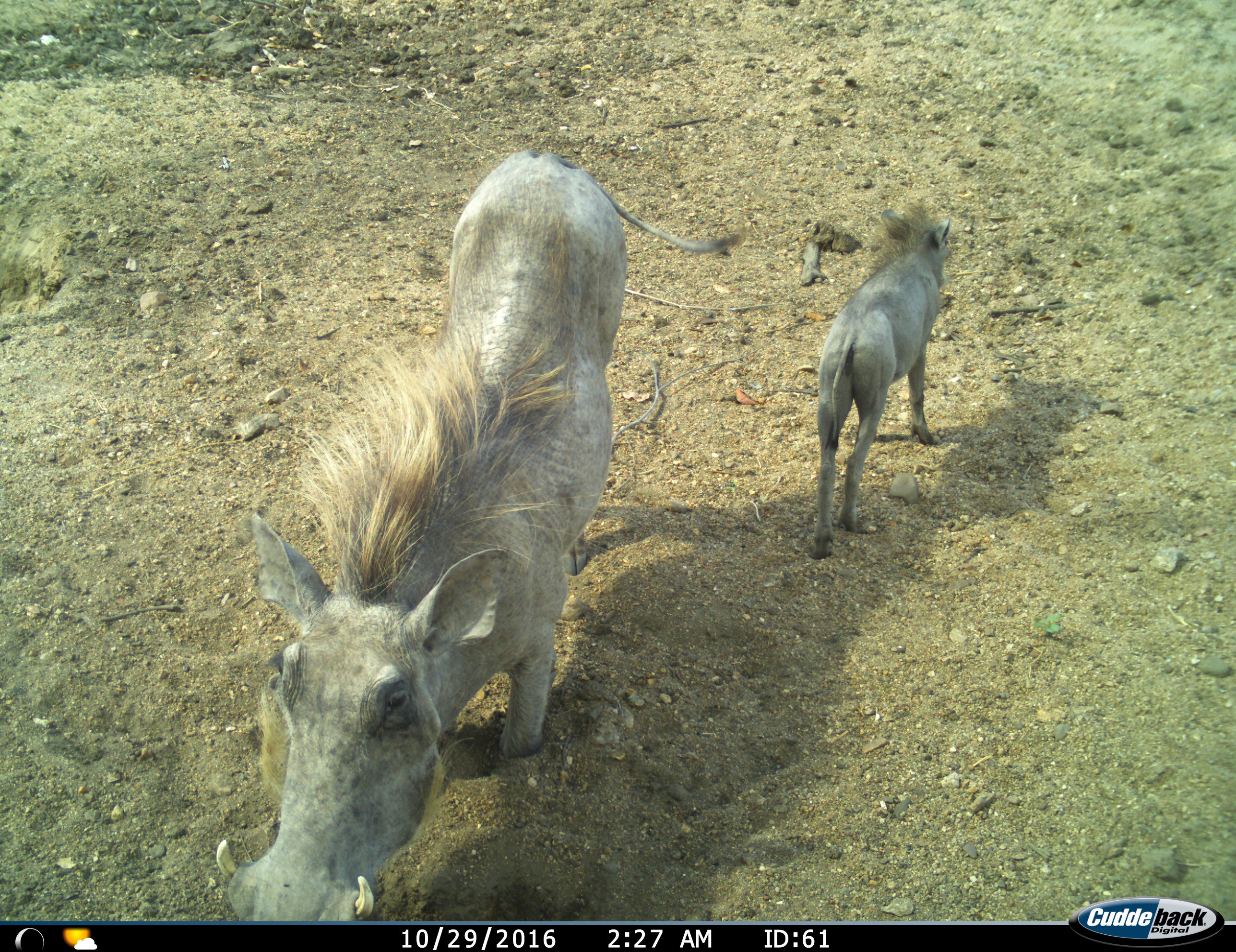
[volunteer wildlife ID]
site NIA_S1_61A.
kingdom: Animalia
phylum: Chordata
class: Mammalia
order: Artiodactyla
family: Suidae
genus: Phacochoerus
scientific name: Phacochoerus africanus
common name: warthog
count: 2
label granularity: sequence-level